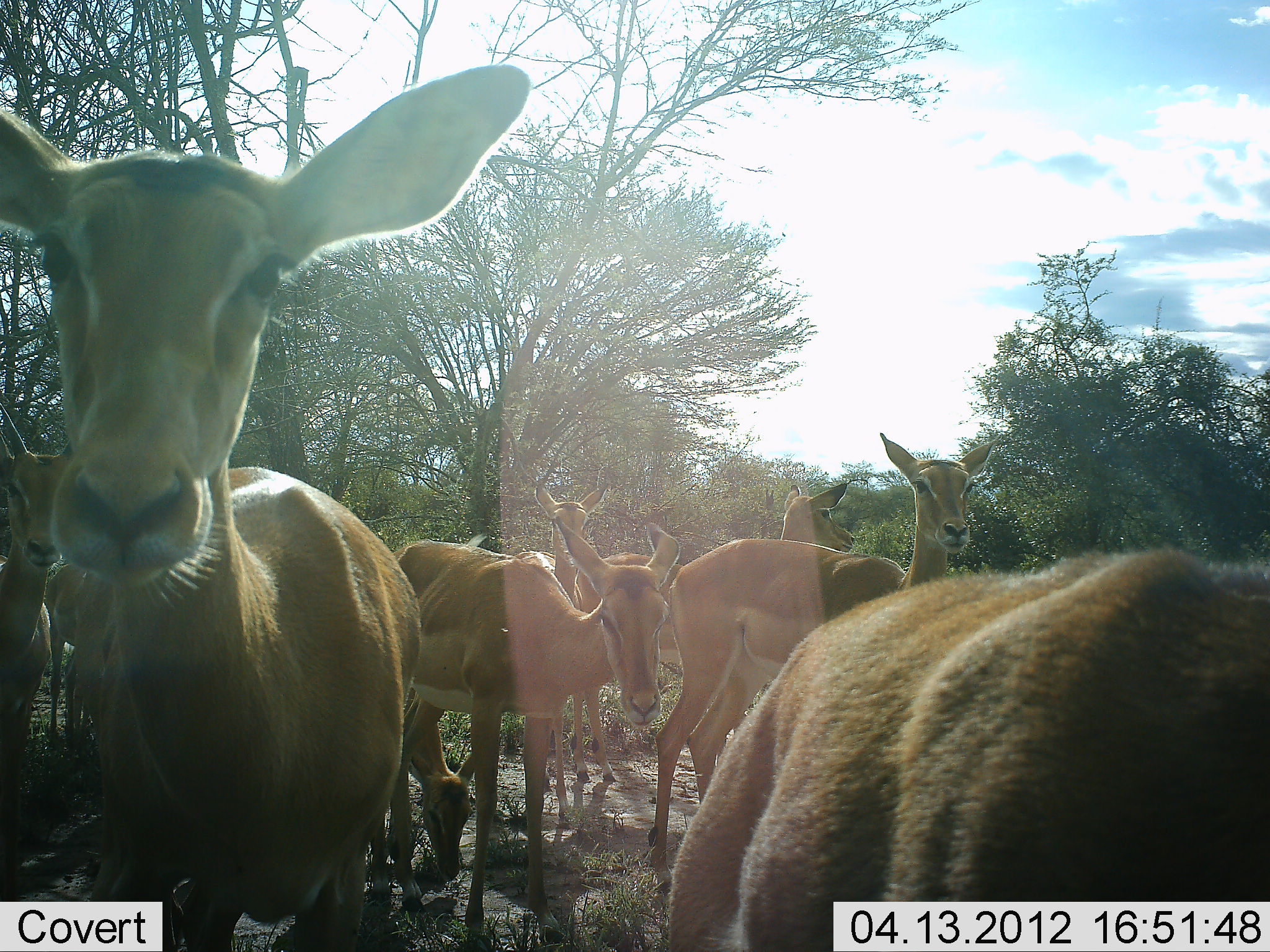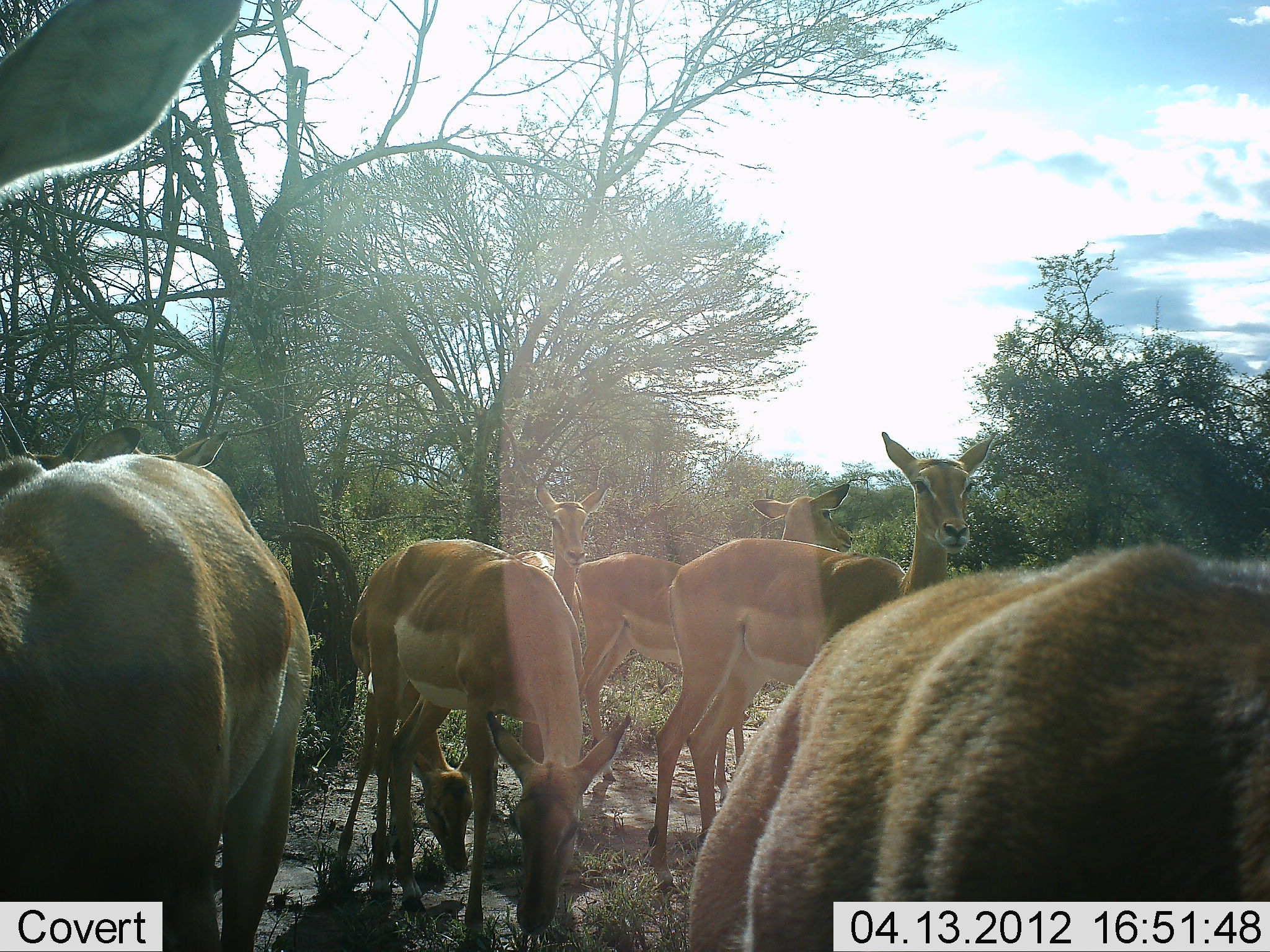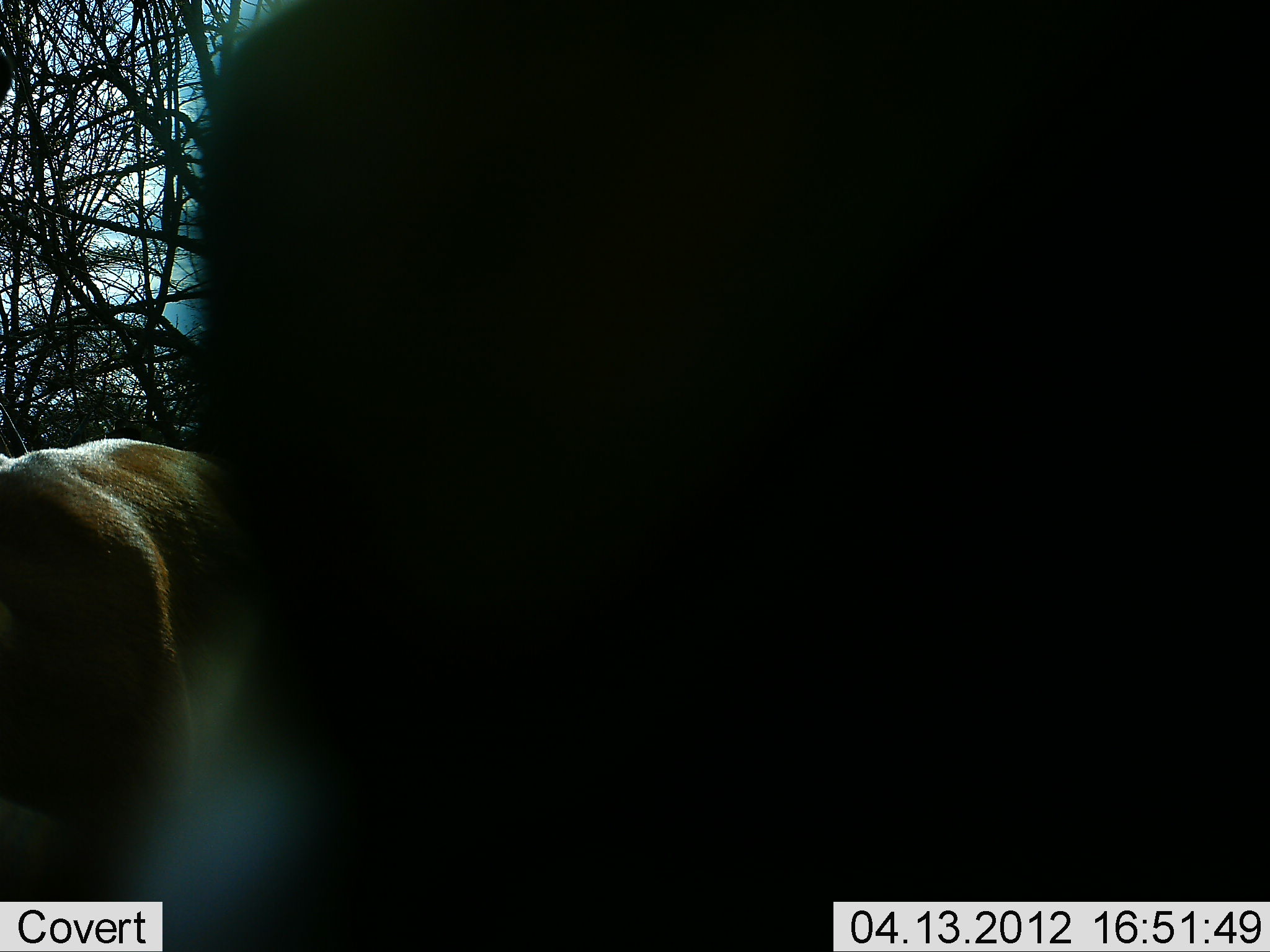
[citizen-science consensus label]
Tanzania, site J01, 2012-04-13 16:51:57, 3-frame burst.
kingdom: Animalia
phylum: Chordata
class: Mammalia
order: Artiodactyla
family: Bovidae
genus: Aepyceros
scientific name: Aepyceros melampus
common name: impala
Impala (Aepyceros melampus), count 8. Behavior (volunteer vote fractions): standing 93%, resting 0%, moving 13%, interacting 7%. Young present (vote fraction): 0%. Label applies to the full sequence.